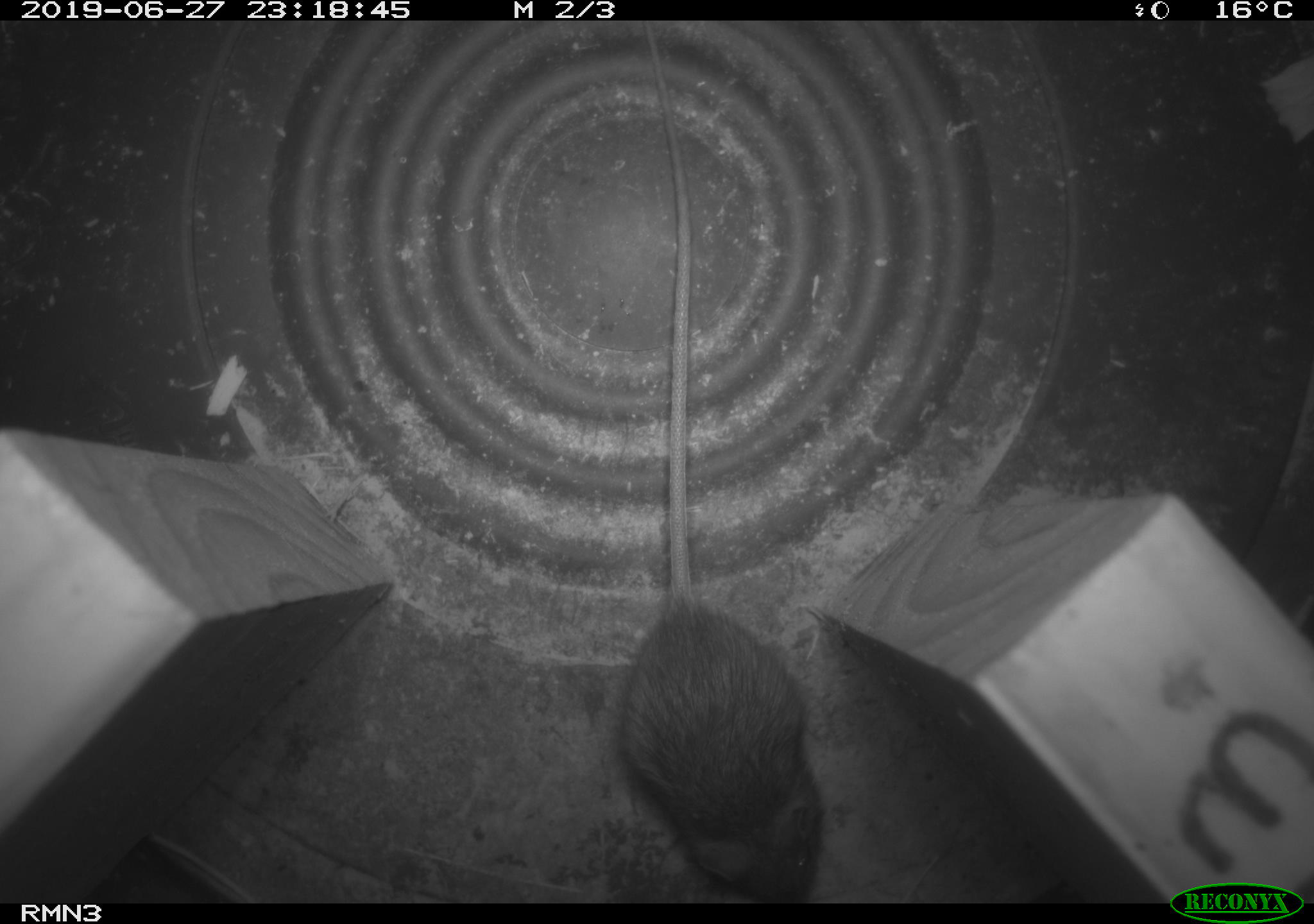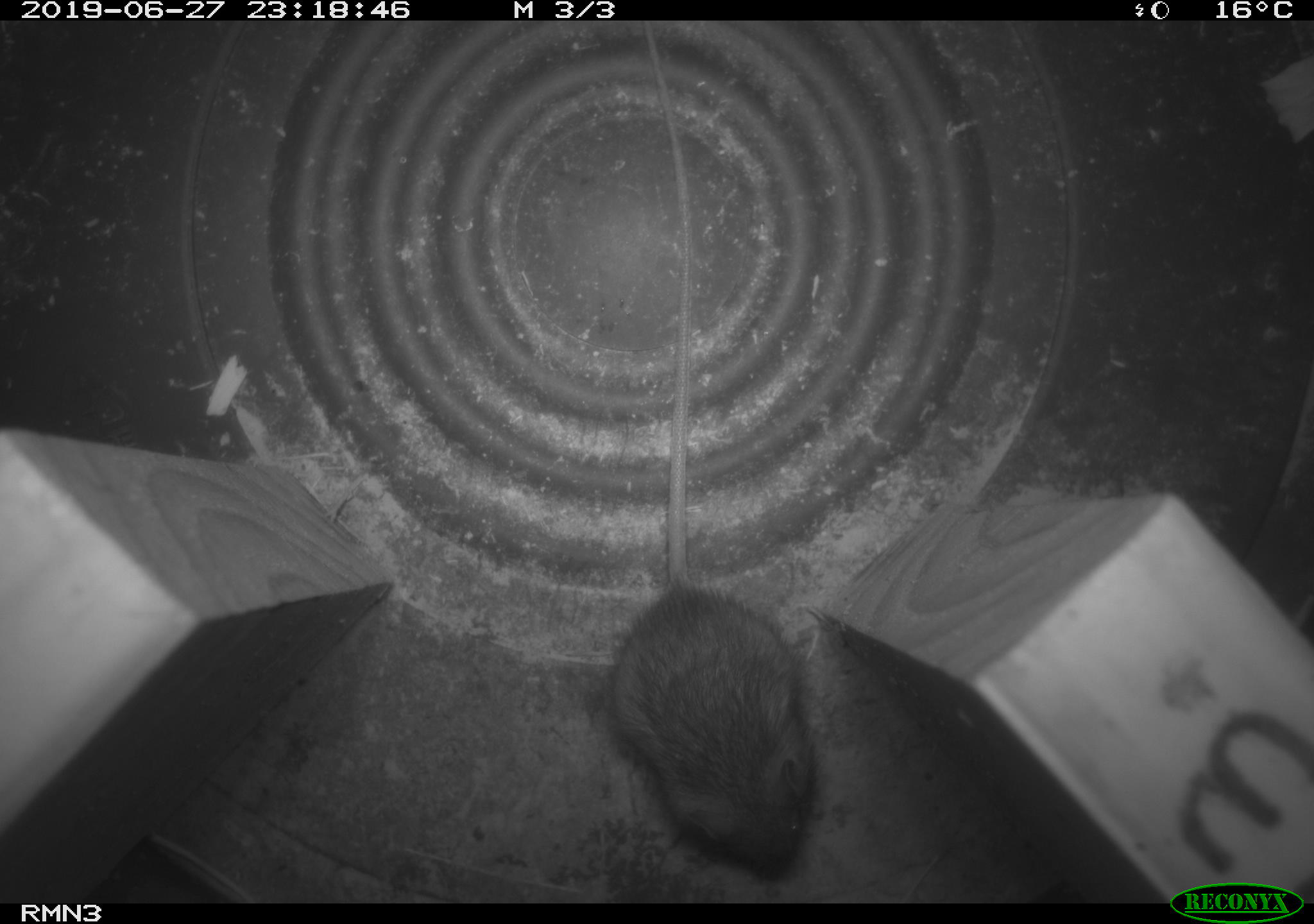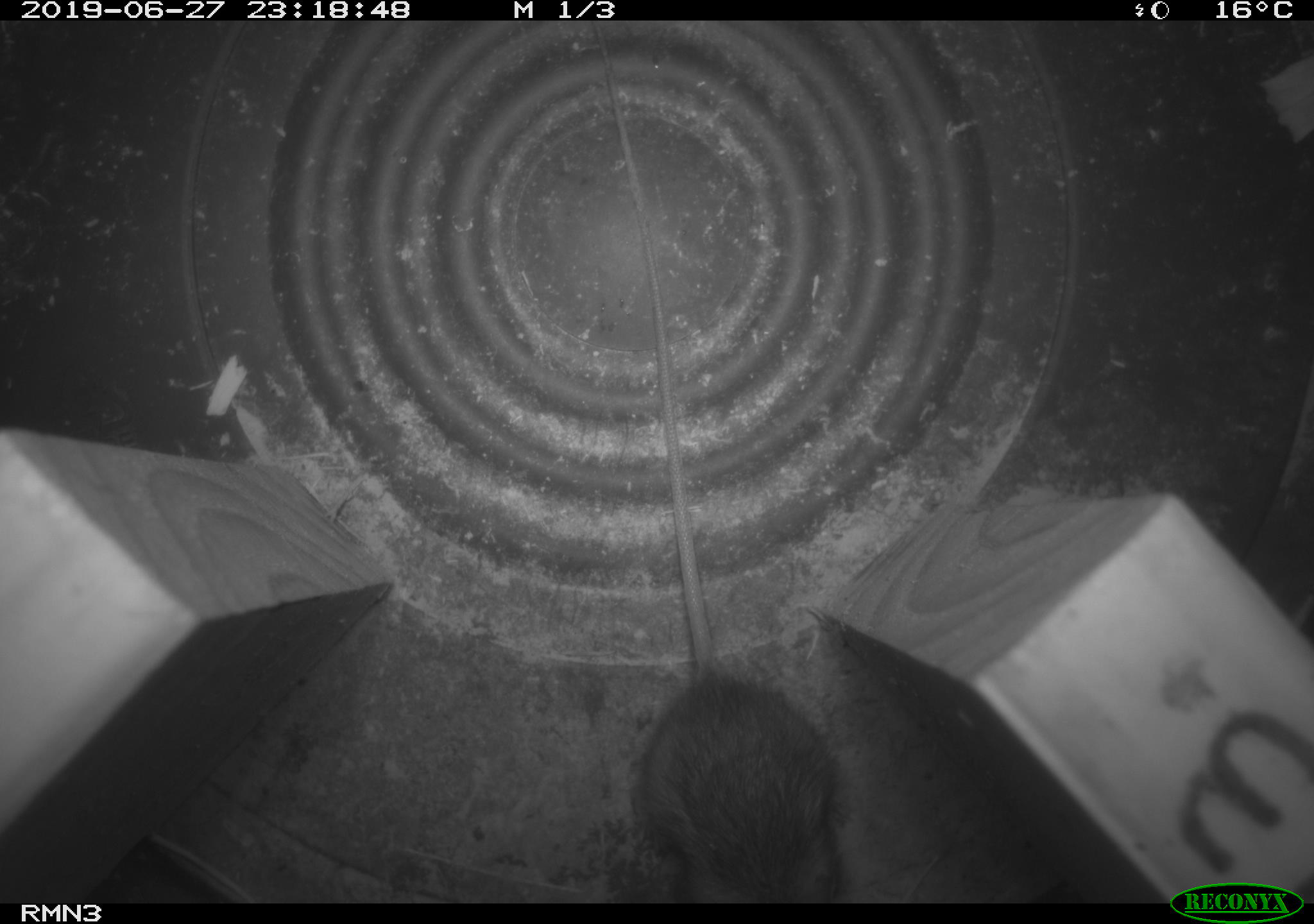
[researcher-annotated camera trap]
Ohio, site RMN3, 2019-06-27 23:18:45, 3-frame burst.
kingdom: Animalia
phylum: Chordata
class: Mammalia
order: Rodentia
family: Zapodidae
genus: Napaeozapus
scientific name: Napaeozapus insignis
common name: woodland jumping mouse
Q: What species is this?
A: Woodland jumping mouse (Napaeozapus insignis).